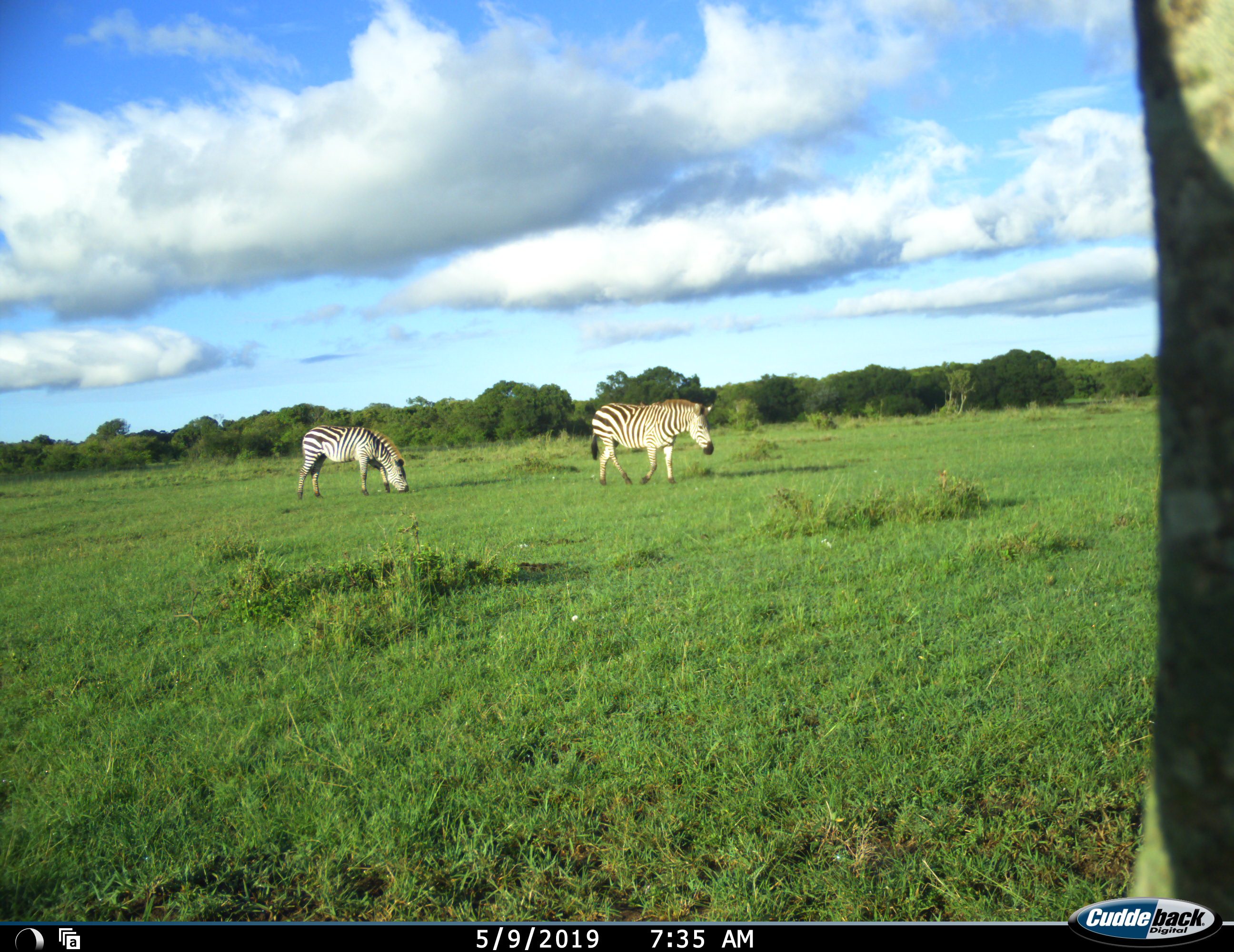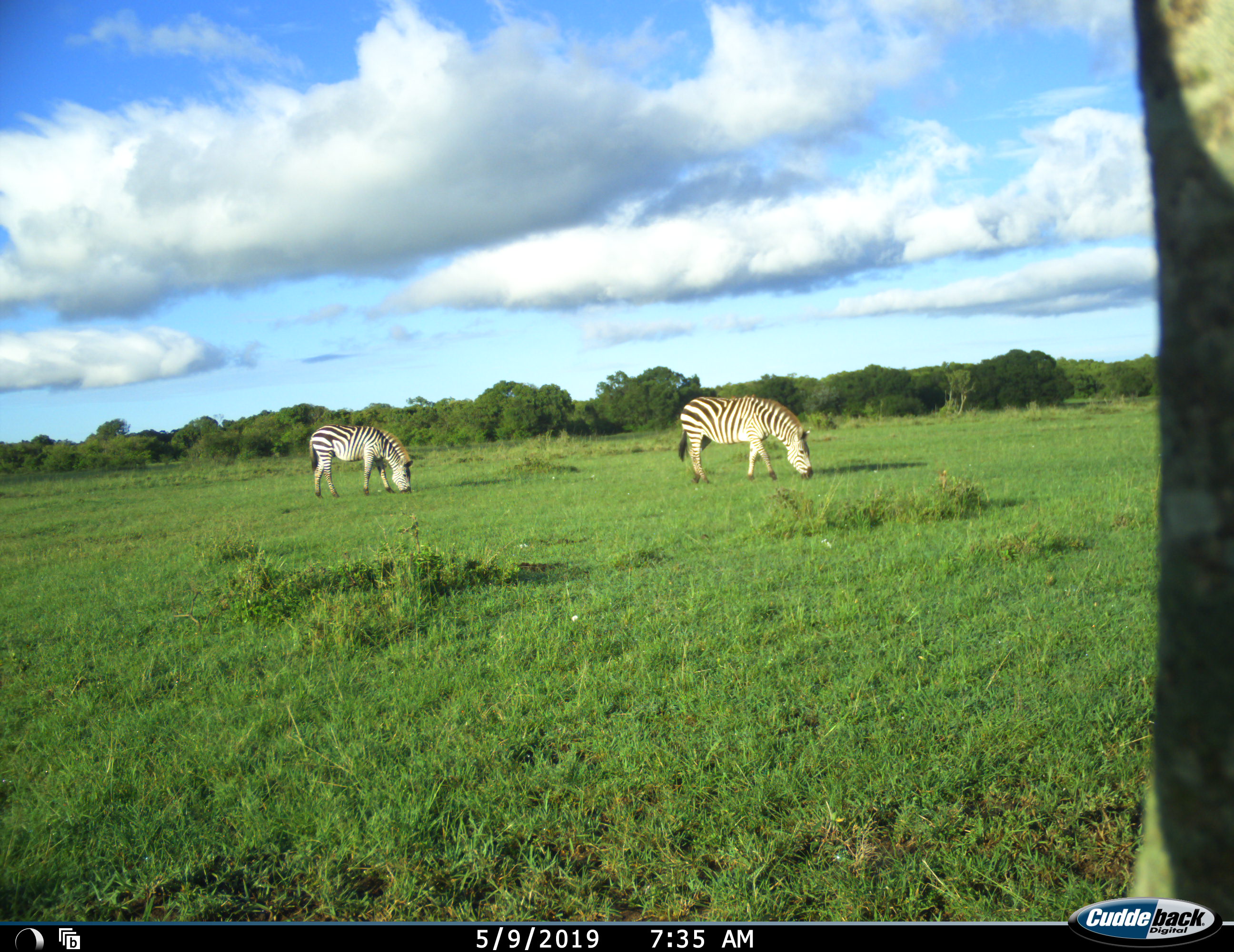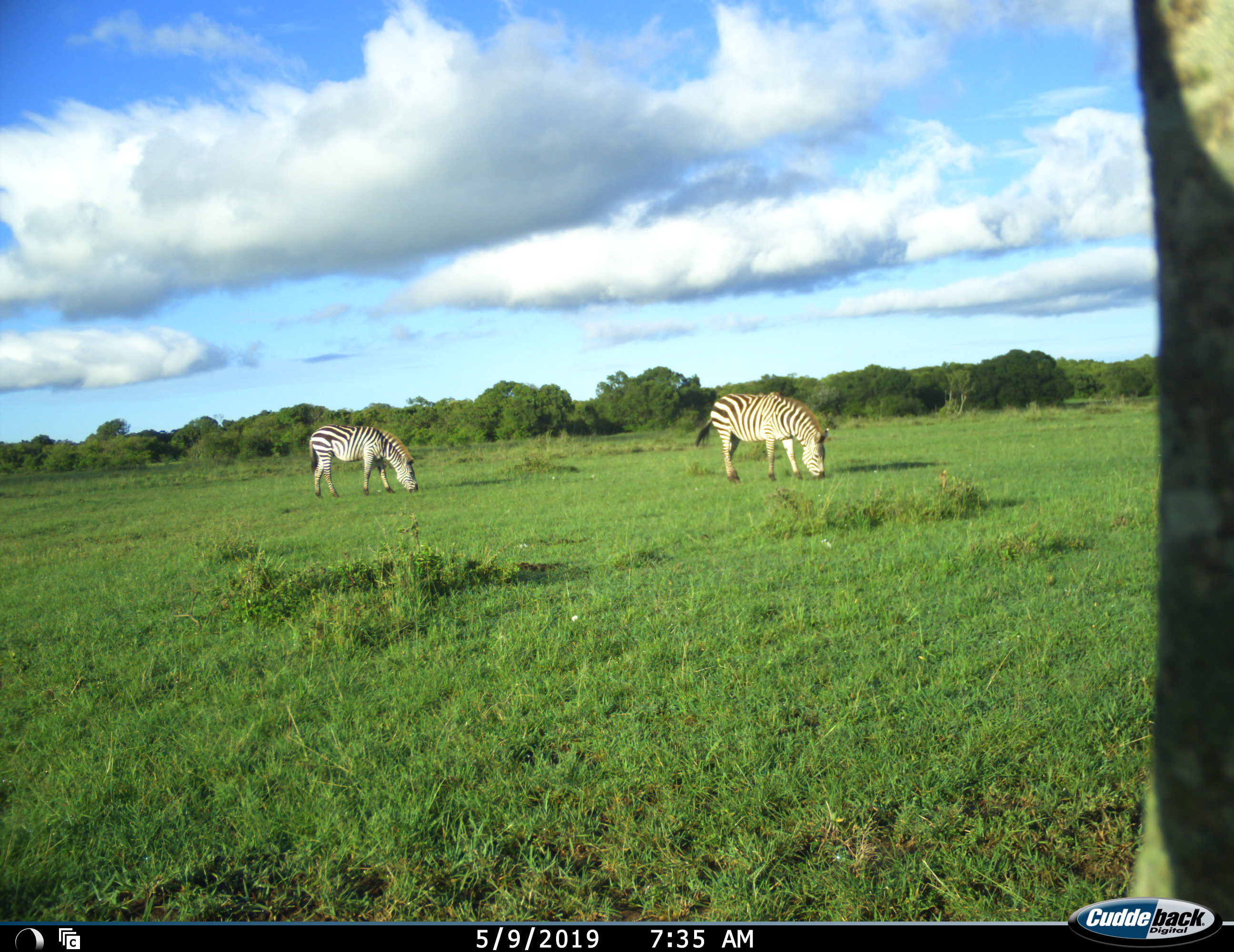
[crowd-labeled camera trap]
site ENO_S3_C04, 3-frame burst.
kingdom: Animalia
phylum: Chordata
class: Mammalia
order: Perissodactyla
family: Equidae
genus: Equus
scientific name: Equus quagga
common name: plains zebra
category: zebraplains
Zebraplains (plains zebra) (Equus quagga), count 2. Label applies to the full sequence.